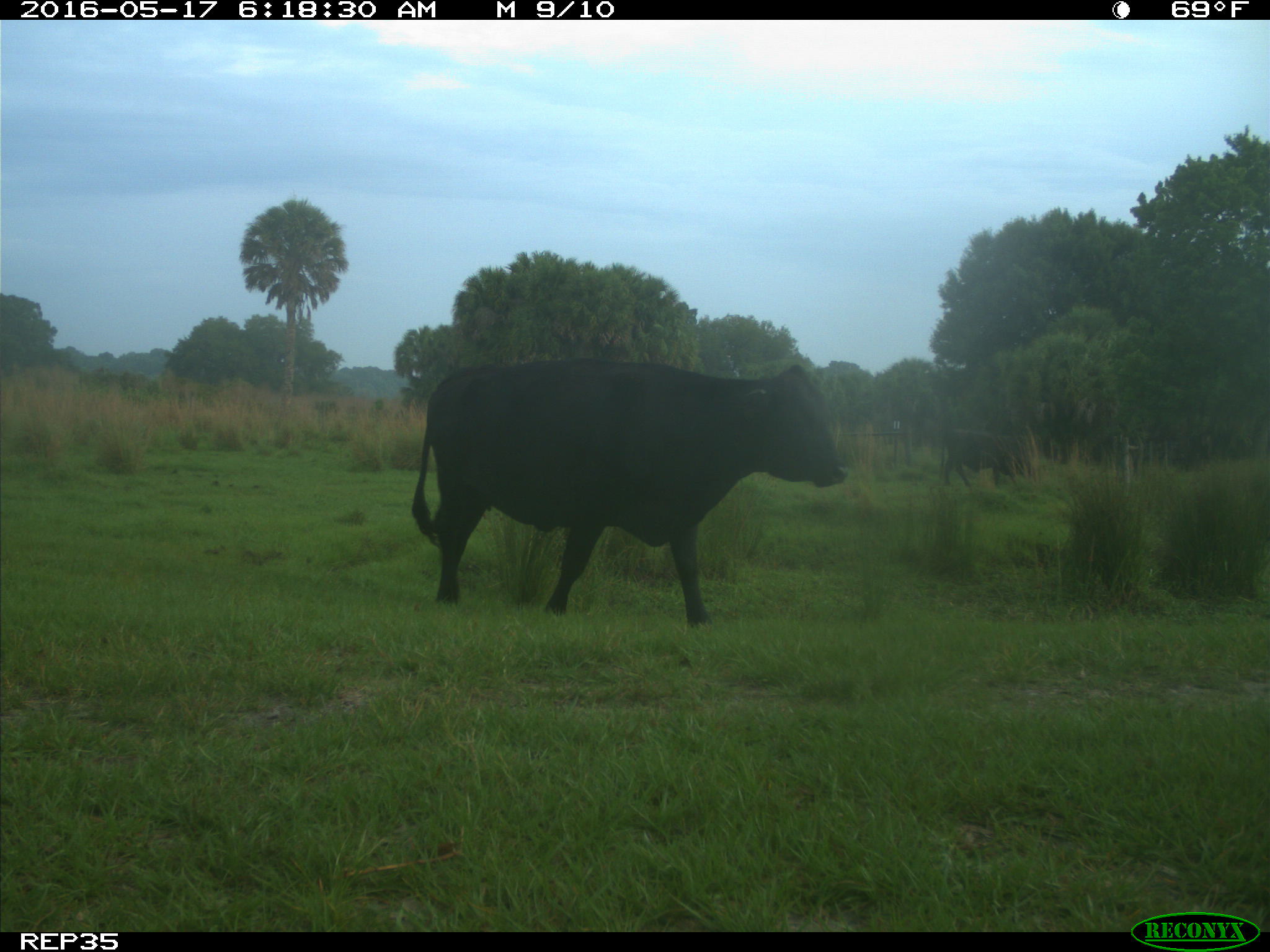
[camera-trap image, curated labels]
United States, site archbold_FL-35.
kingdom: Animalia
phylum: Chordata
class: Mammalia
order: Artiodactyla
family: Bovidae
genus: Bos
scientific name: Bos taurus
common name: domestic cow